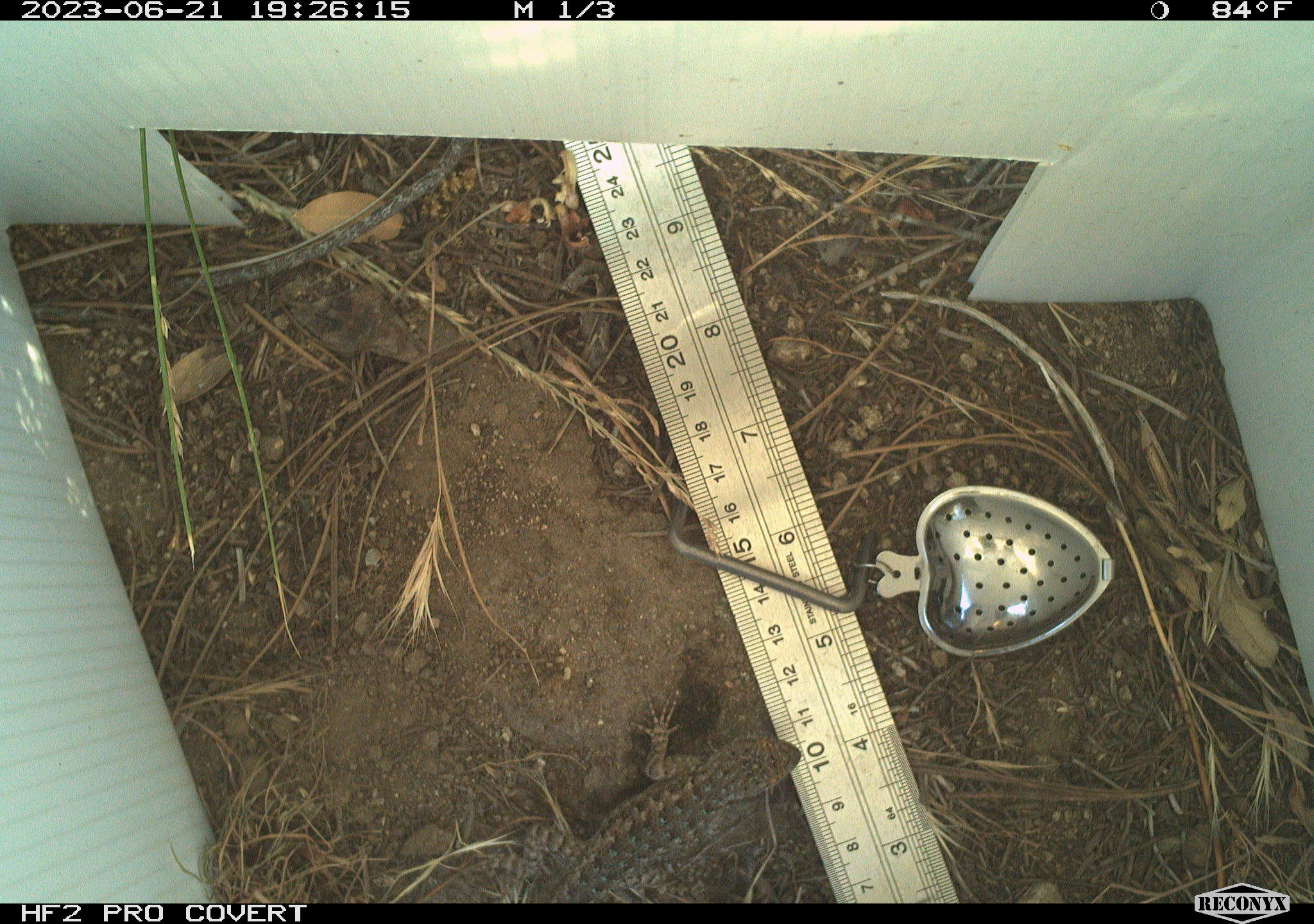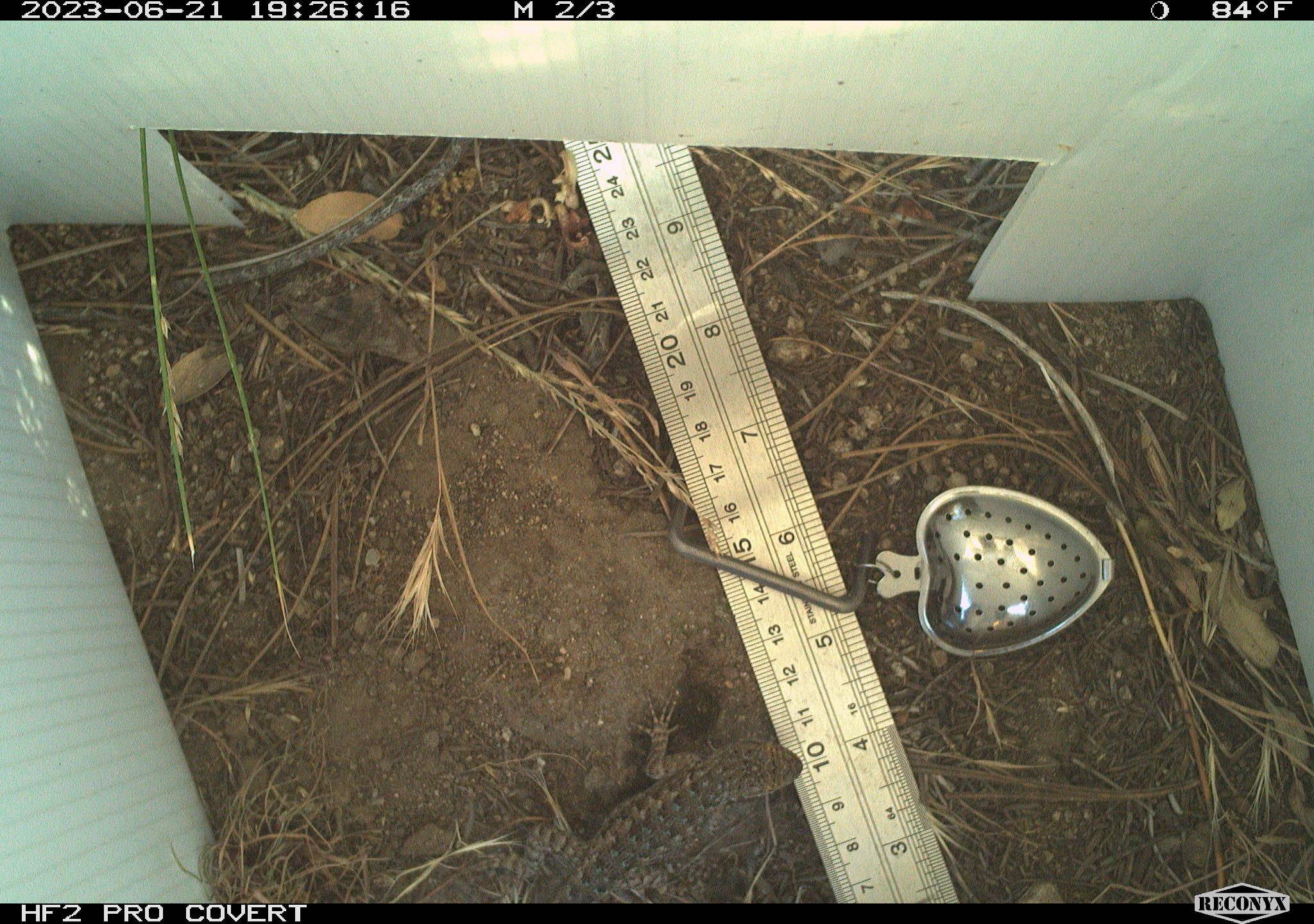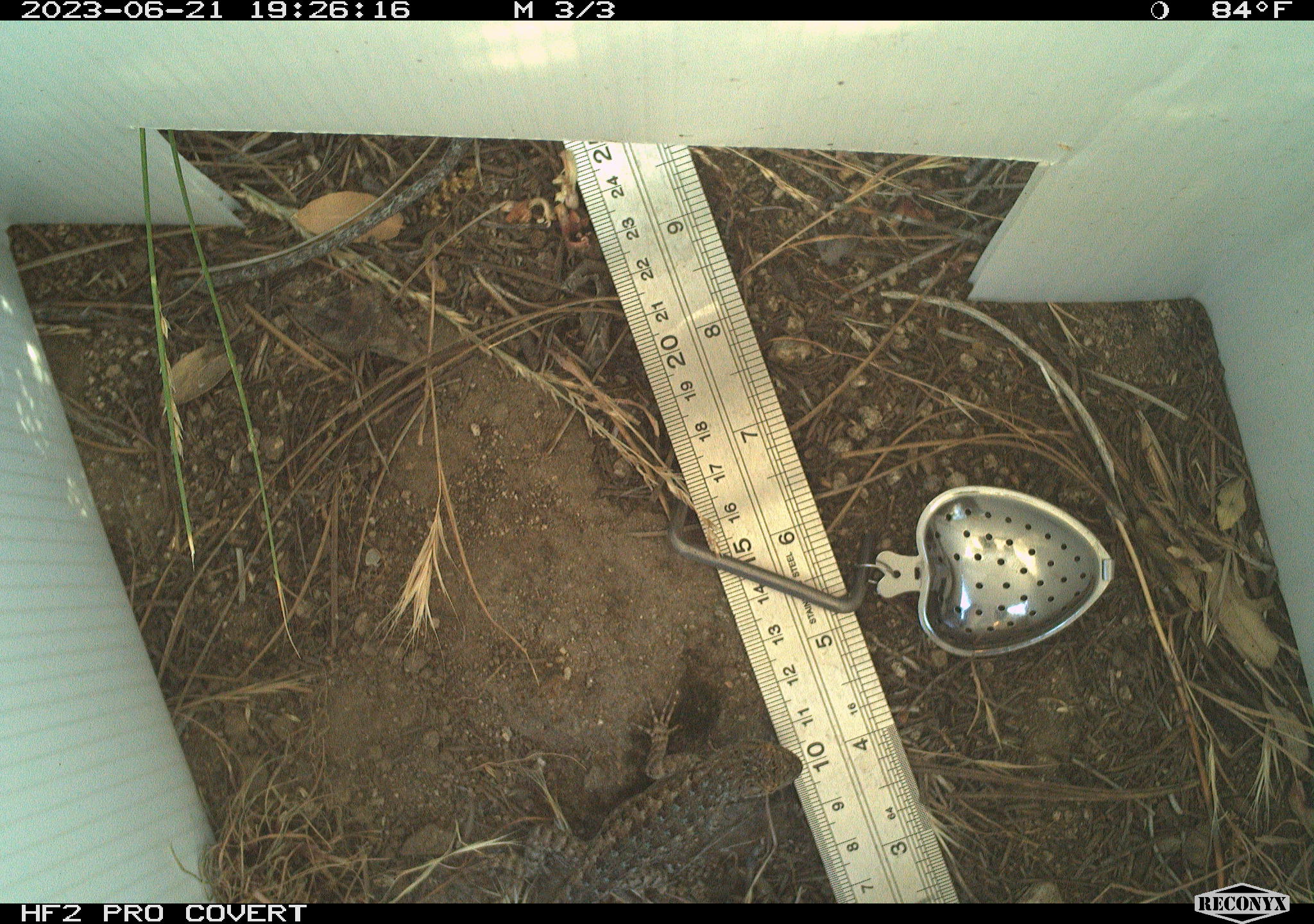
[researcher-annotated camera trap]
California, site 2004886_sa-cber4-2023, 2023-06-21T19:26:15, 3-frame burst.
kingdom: Animalia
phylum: Chordata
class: Reptilia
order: Squamata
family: Phrynosomatidae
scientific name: Phrynosomatidae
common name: phrynosomatid lizards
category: phrynosomatidae family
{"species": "phrynosomatidae family (phrynosomatid lizards) (Phrynosomatidae)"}